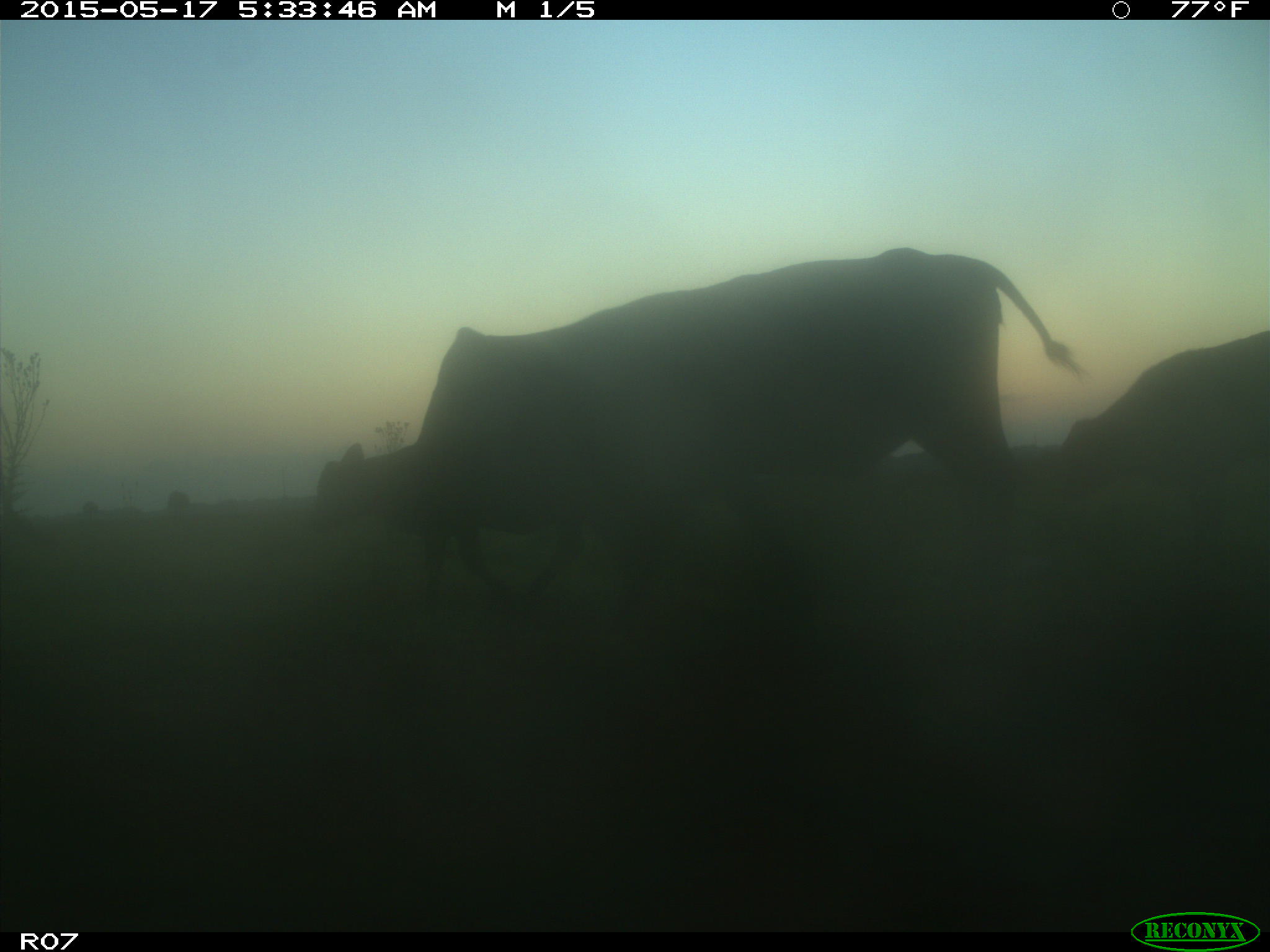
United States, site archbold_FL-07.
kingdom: Animalia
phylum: Chordata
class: Mammalia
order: Artiodactyla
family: Bovidae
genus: Bos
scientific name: Bos taurus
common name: domestic cow